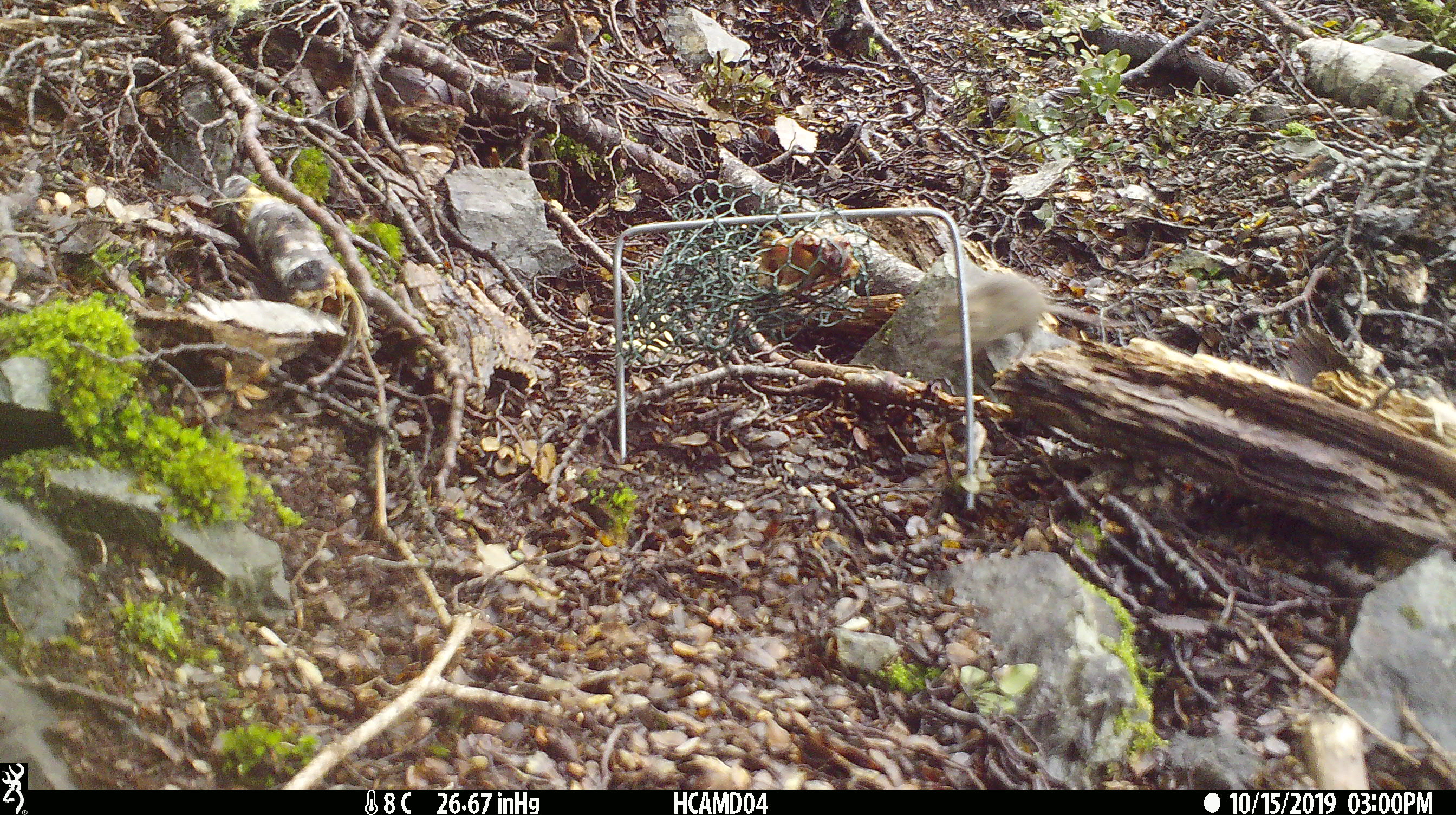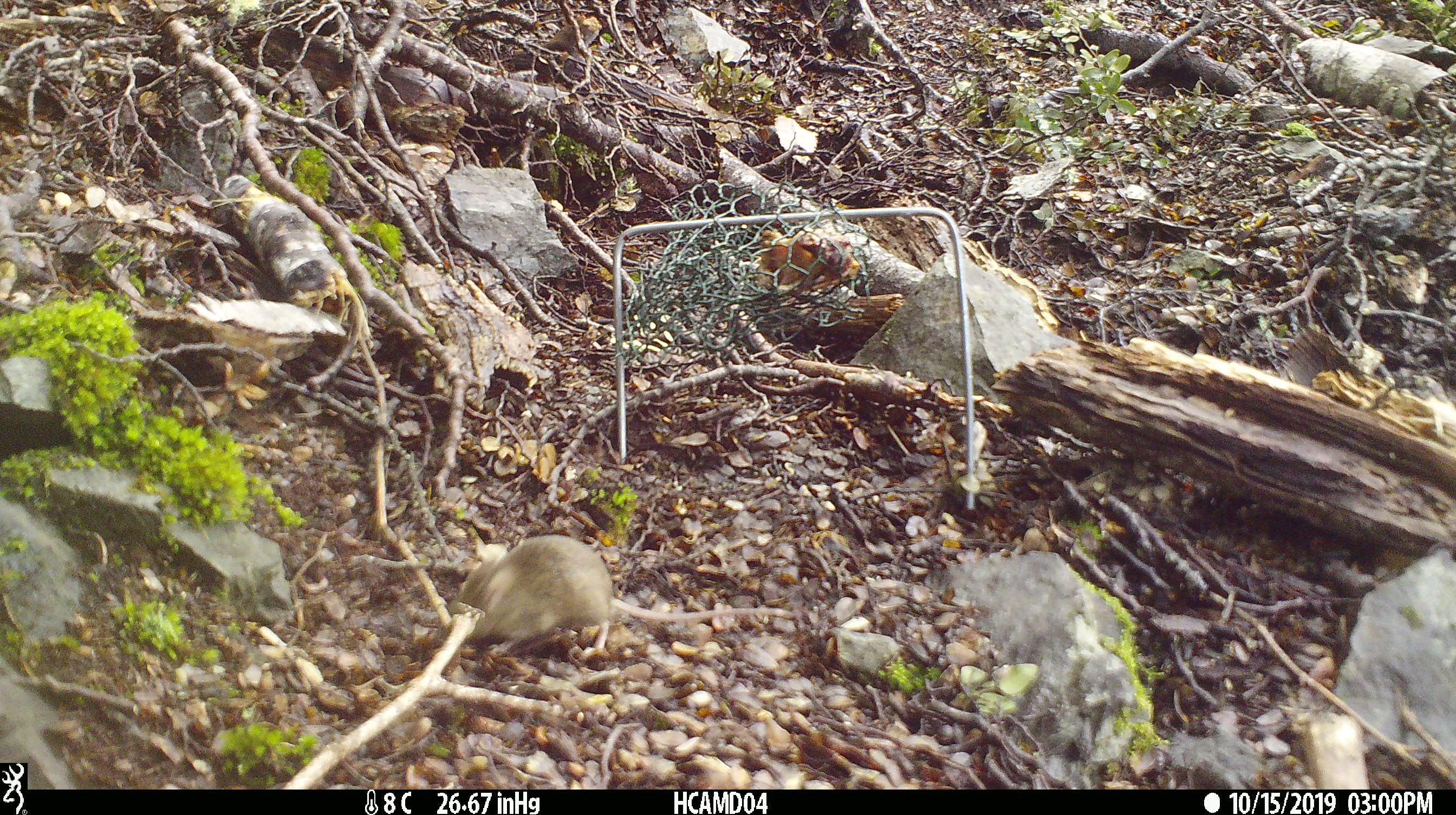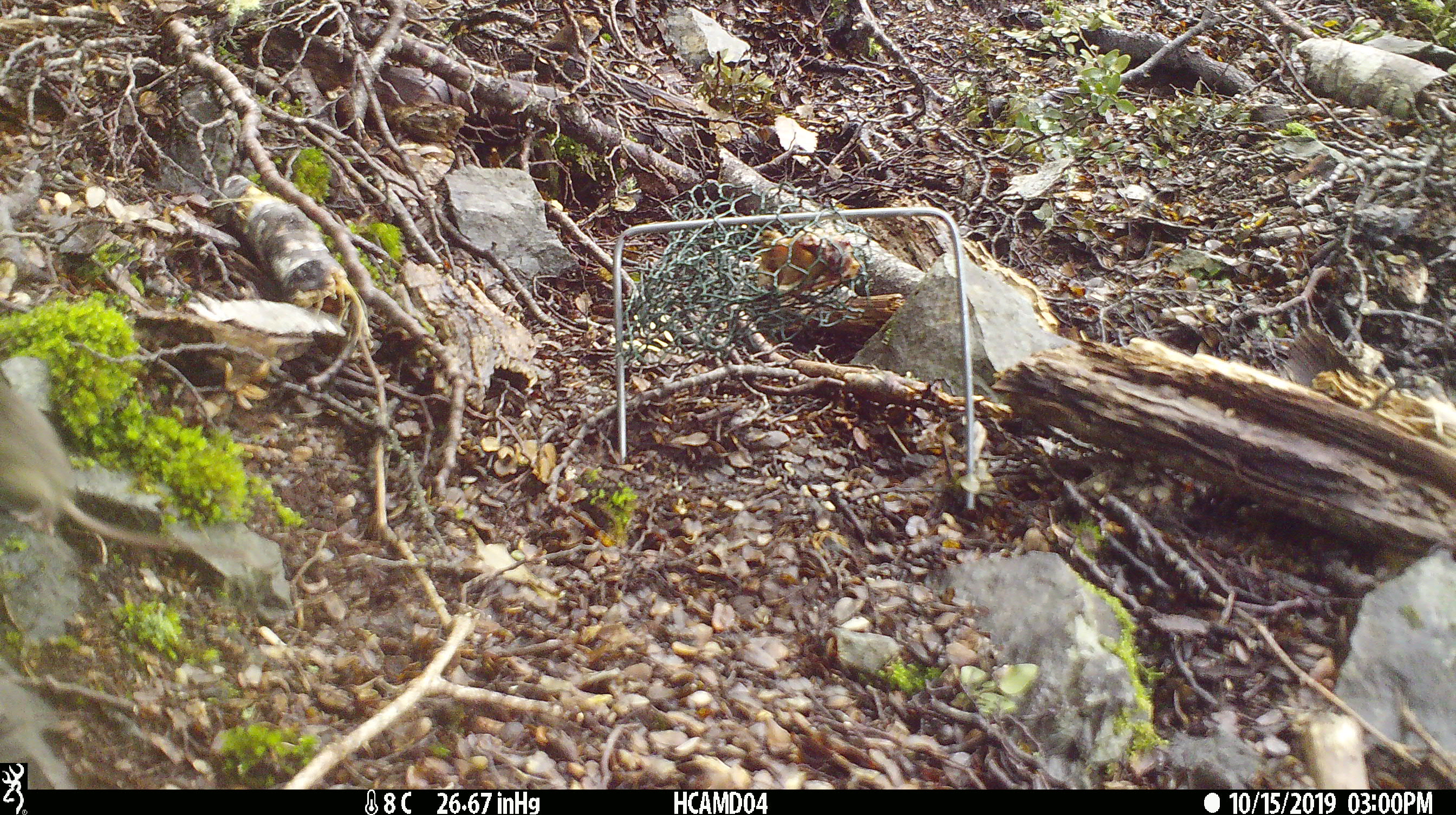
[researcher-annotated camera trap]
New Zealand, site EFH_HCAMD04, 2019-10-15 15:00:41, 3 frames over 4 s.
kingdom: Animalia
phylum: Chordata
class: Mammalia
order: Rodentia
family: Muridae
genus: Mus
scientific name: Mus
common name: mouse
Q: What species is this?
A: Mouse (Mus).